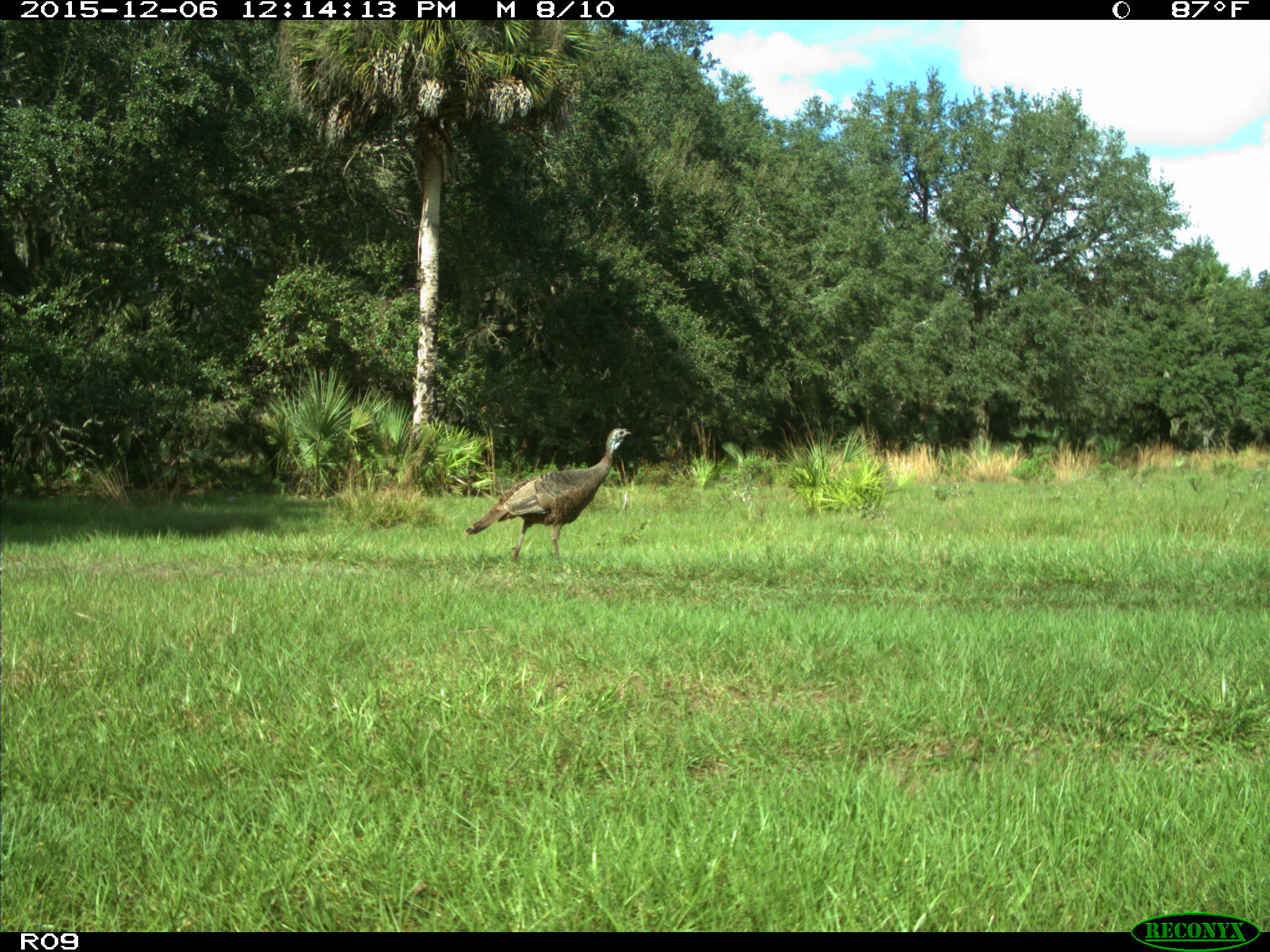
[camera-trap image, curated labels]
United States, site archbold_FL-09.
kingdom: Animalia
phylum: Chordata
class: Aves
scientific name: Aves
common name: birds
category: unidentified bird